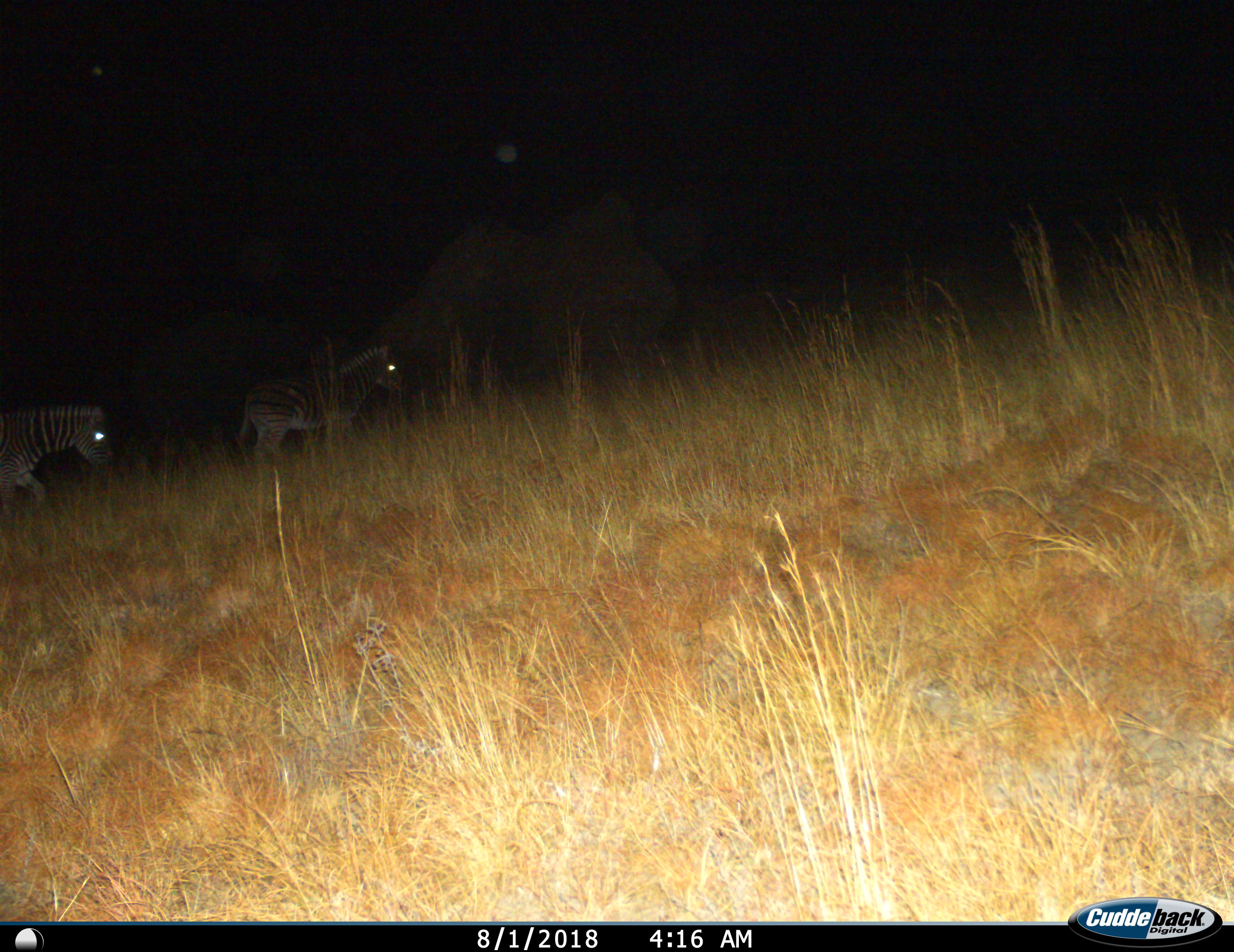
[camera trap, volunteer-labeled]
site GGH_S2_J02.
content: unidentified animal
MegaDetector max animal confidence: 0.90